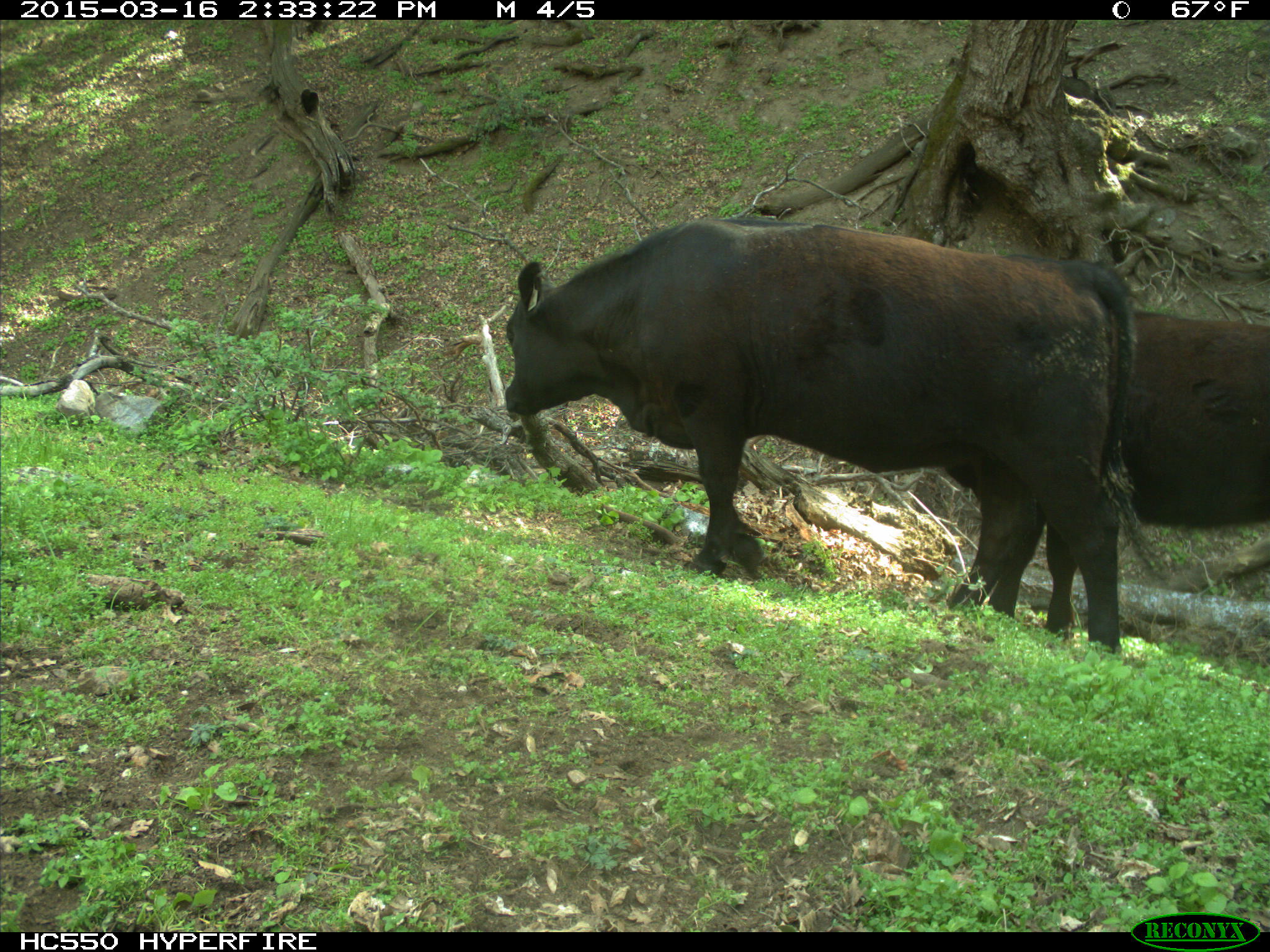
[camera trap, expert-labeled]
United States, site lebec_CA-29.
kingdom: Animalia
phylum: Chordata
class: Mammalia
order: Artiodactyla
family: Bovidae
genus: Bos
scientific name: Bos taurus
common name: domestic cow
Bos taurus (domestic cow).